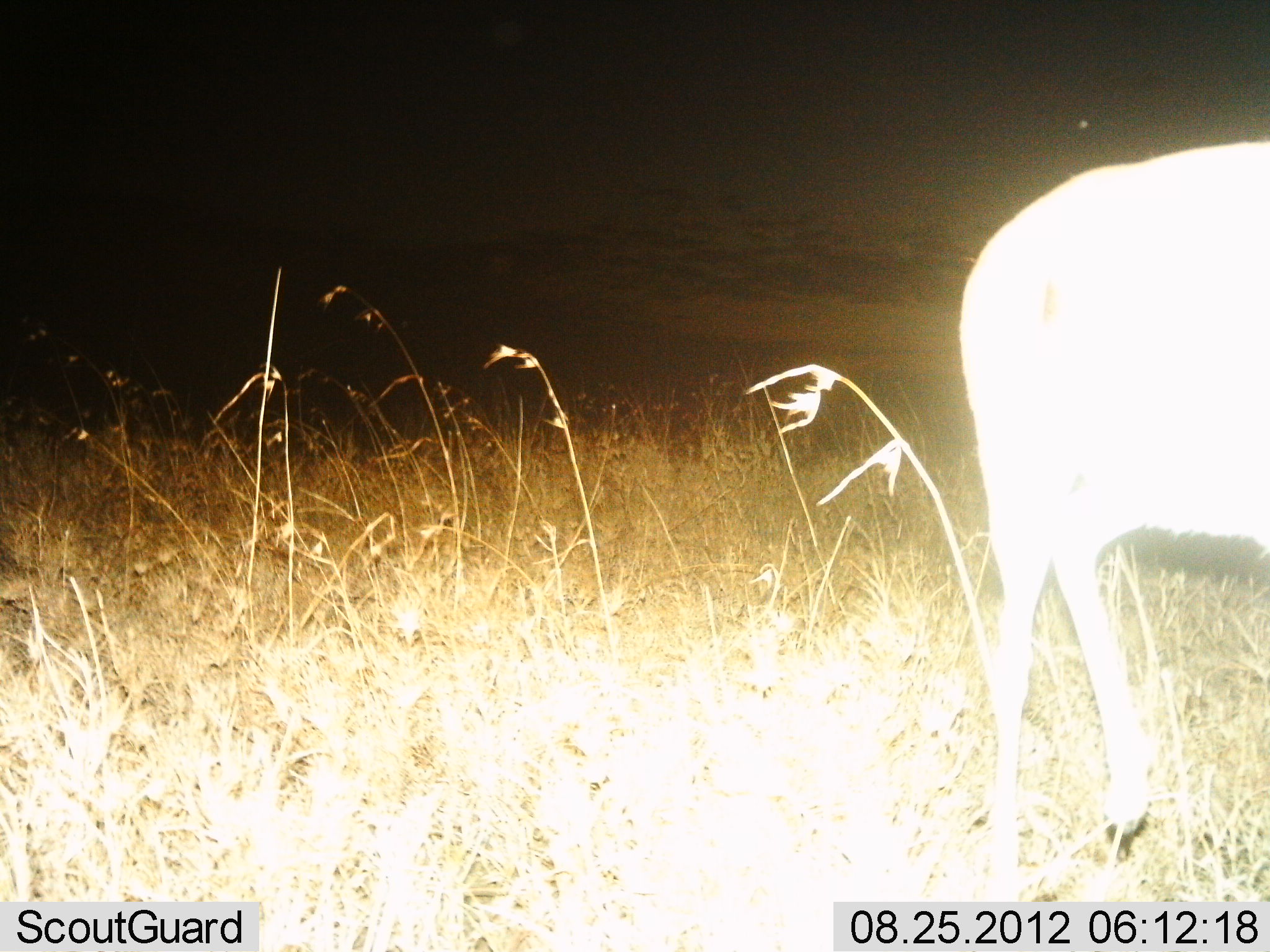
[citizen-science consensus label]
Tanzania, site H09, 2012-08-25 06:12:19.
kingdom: Animalia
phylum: Chordata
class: Mammalia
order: Artiodactyla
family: Bovidae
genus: Aepyceros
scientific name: Aepyceros melampus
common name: impala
Impala (Aepyceros melampus), count 1. Behavior (volunteer vote fractions): standing 83%, resting 0%, moving 17%, interacting 0%. Young present (vote fraction): 0%. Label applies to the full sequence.